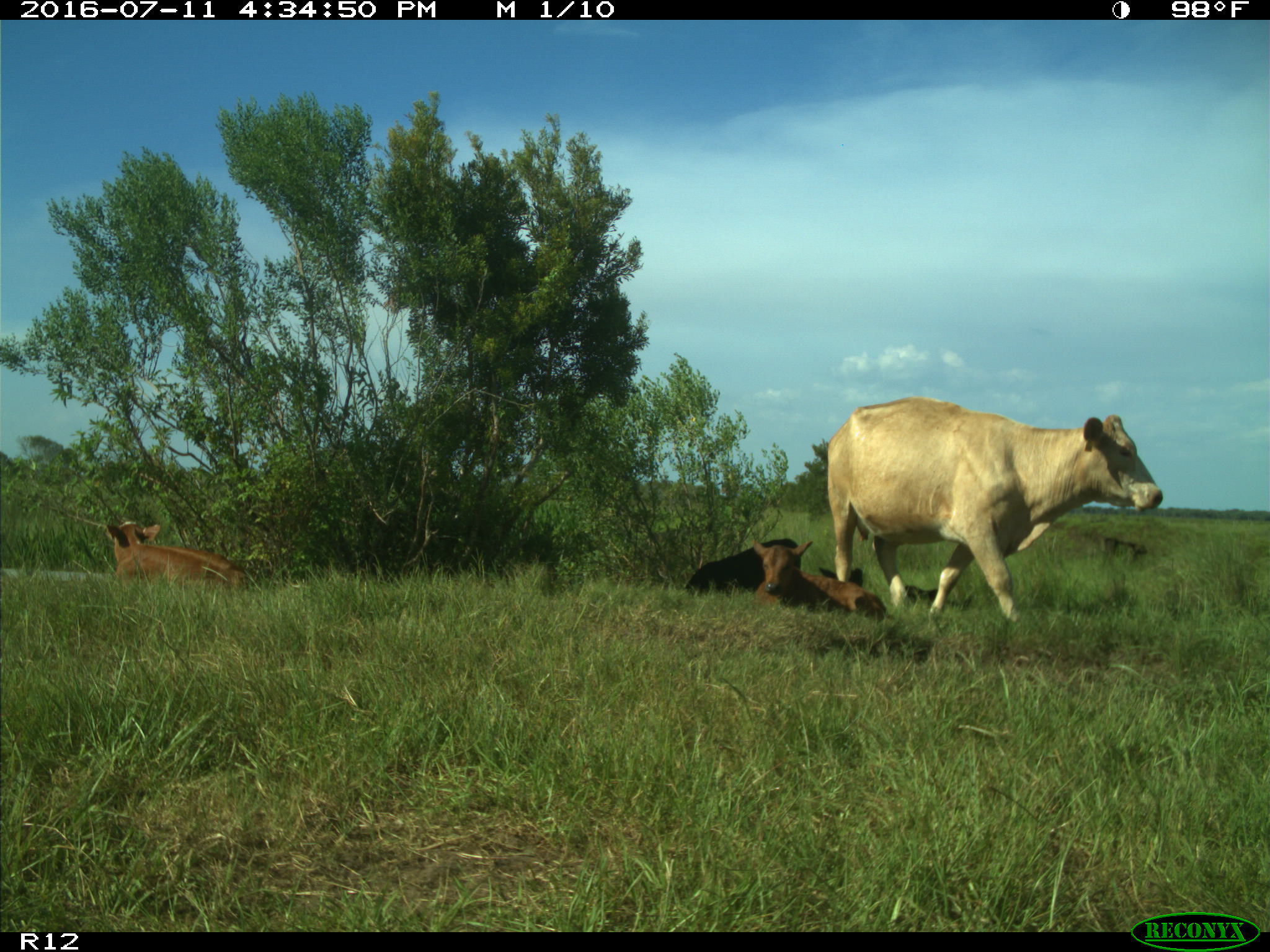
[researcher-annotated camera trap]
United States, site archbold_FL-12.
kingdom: Animalia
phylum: Chordata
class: Mammalia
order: Artiodactyla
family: Bovidae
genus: Bos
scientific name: Bos taurus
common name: domestic cow